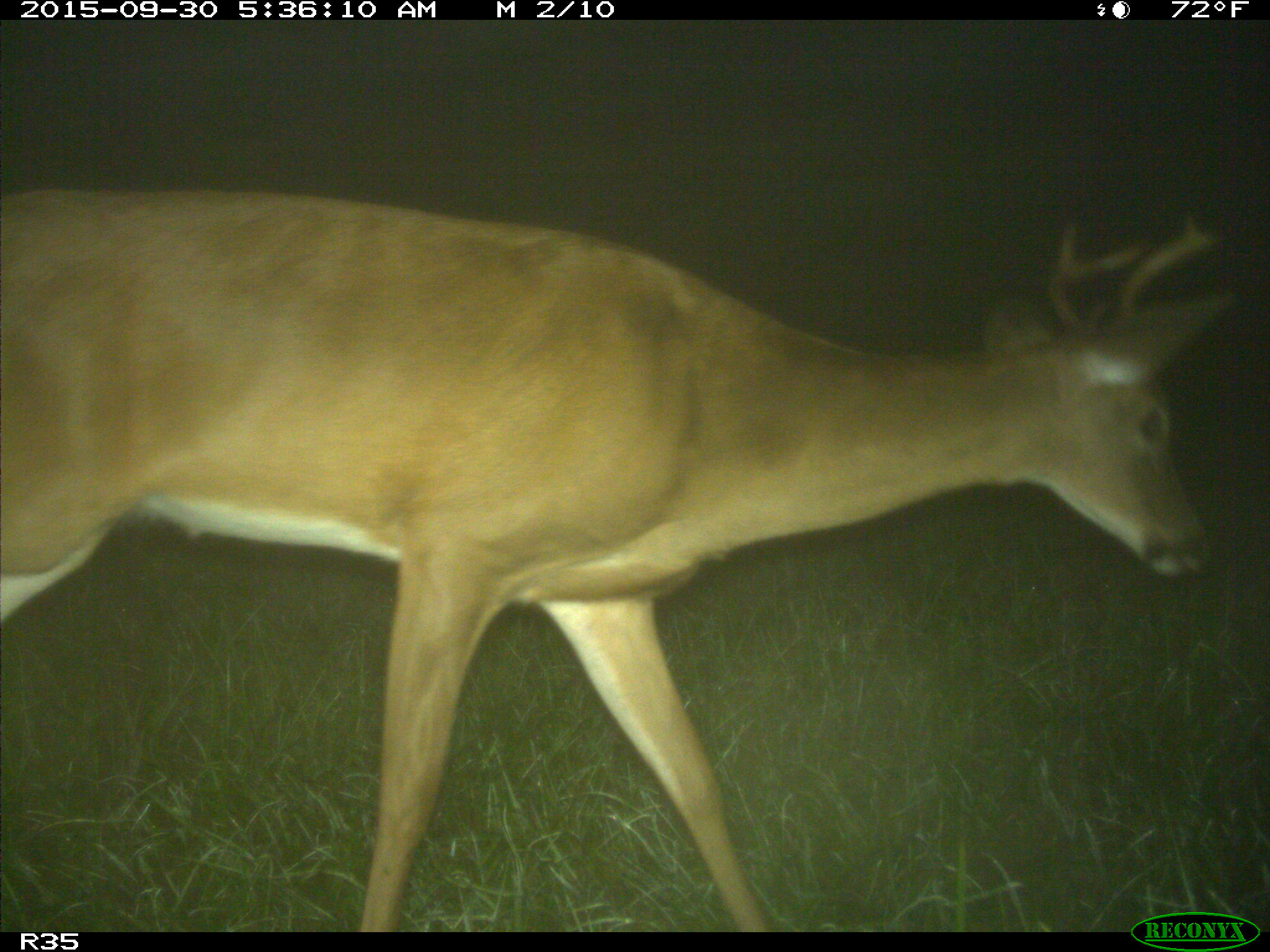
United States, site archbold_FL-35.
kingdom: Animalia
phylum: Chordata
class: Mammalia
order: Artiodactyla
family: Cervidae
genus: Odocoileus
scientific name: Odocoileus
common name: deer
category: unidentified deer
Unidentified deer (deer) (Odocoileus).